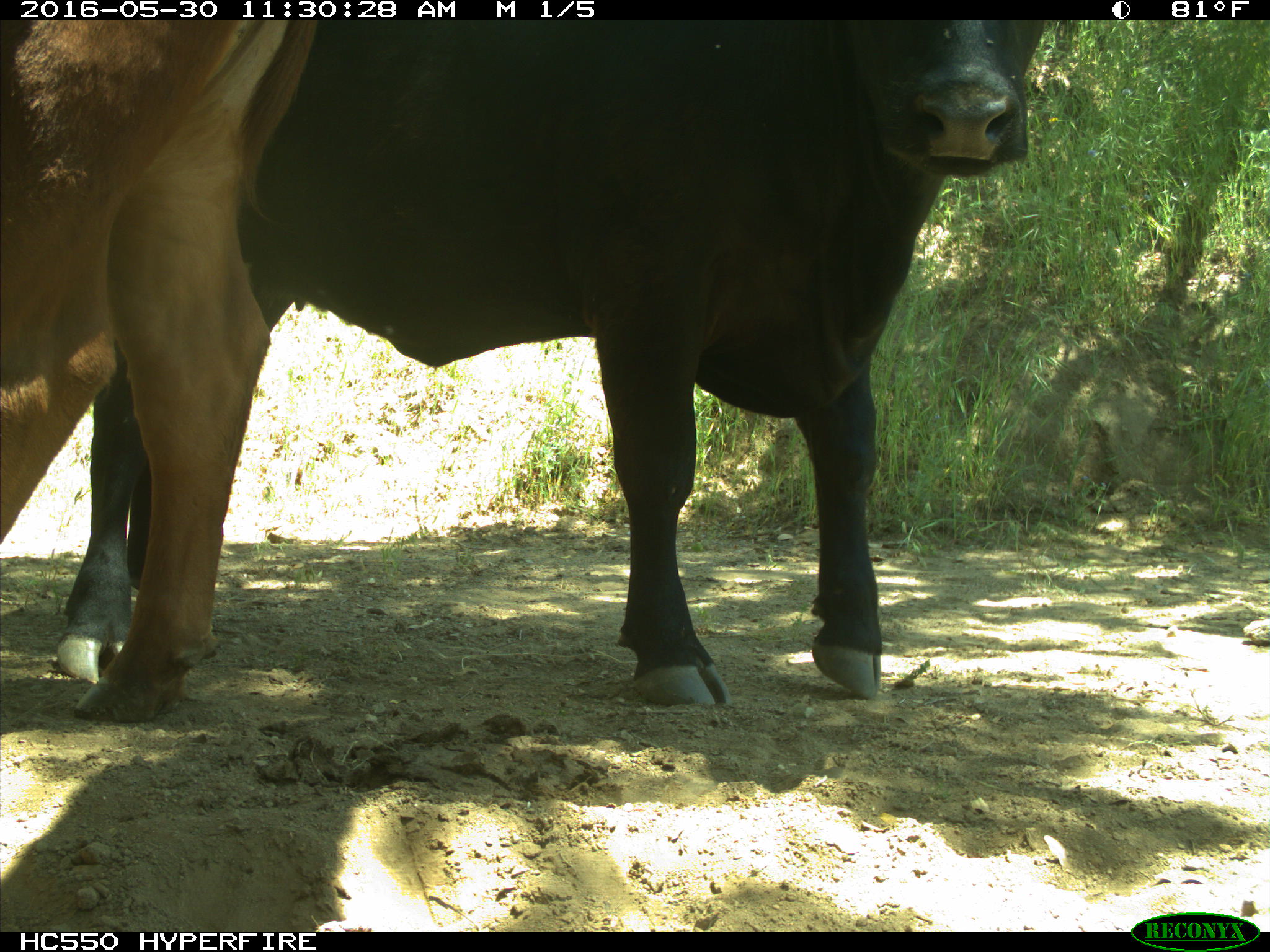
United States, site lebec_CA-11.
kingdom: Animalia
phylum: Chordata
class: Mammalia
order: Artiodactyla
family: Bovidae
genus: Bos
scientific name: Bos taurus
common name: domestic cow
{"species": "Bos taurus (domestic cow)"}